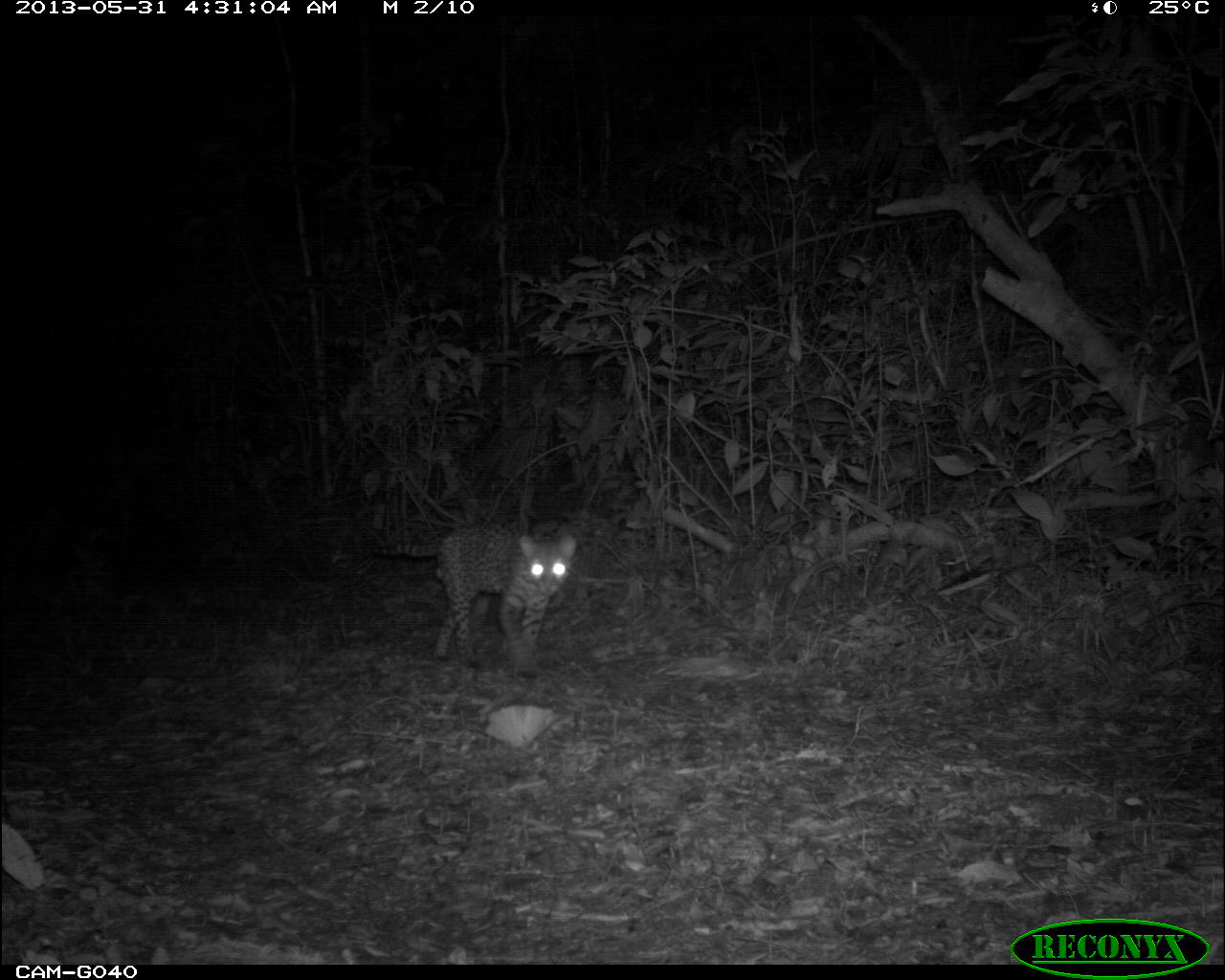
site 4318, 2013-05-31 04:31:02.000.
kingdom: Animalia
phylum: Chordata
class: Mammalia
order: Carnivora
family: Felidae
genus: Leopardus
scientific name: Leopardus pardalis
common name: ocelot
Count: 1.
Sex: male.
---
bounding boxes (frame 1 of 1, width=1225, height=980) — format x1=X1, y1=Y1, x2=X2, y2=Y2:
leopardus pardalis: x1=368, y1=523, x2=583, y2=677